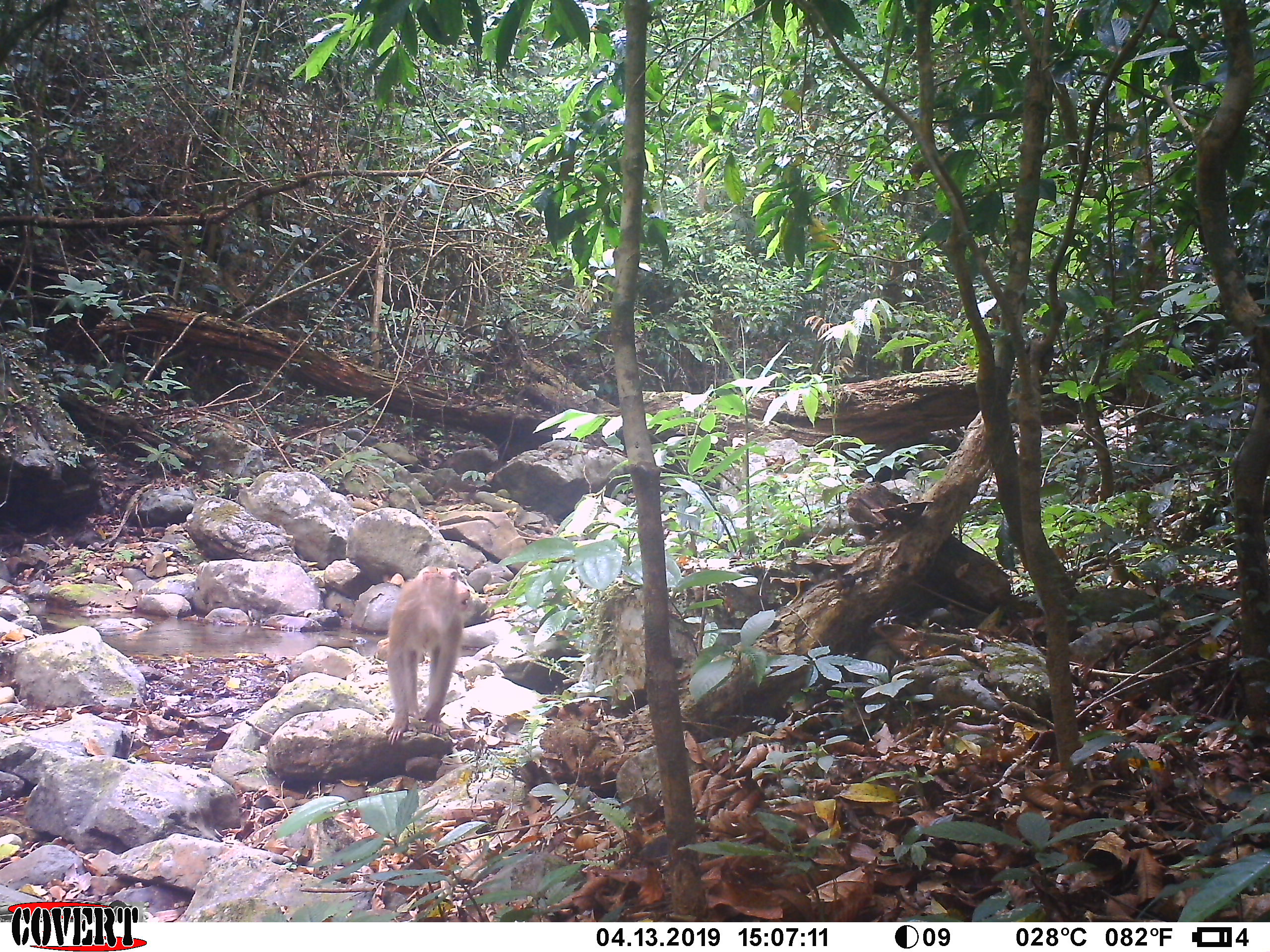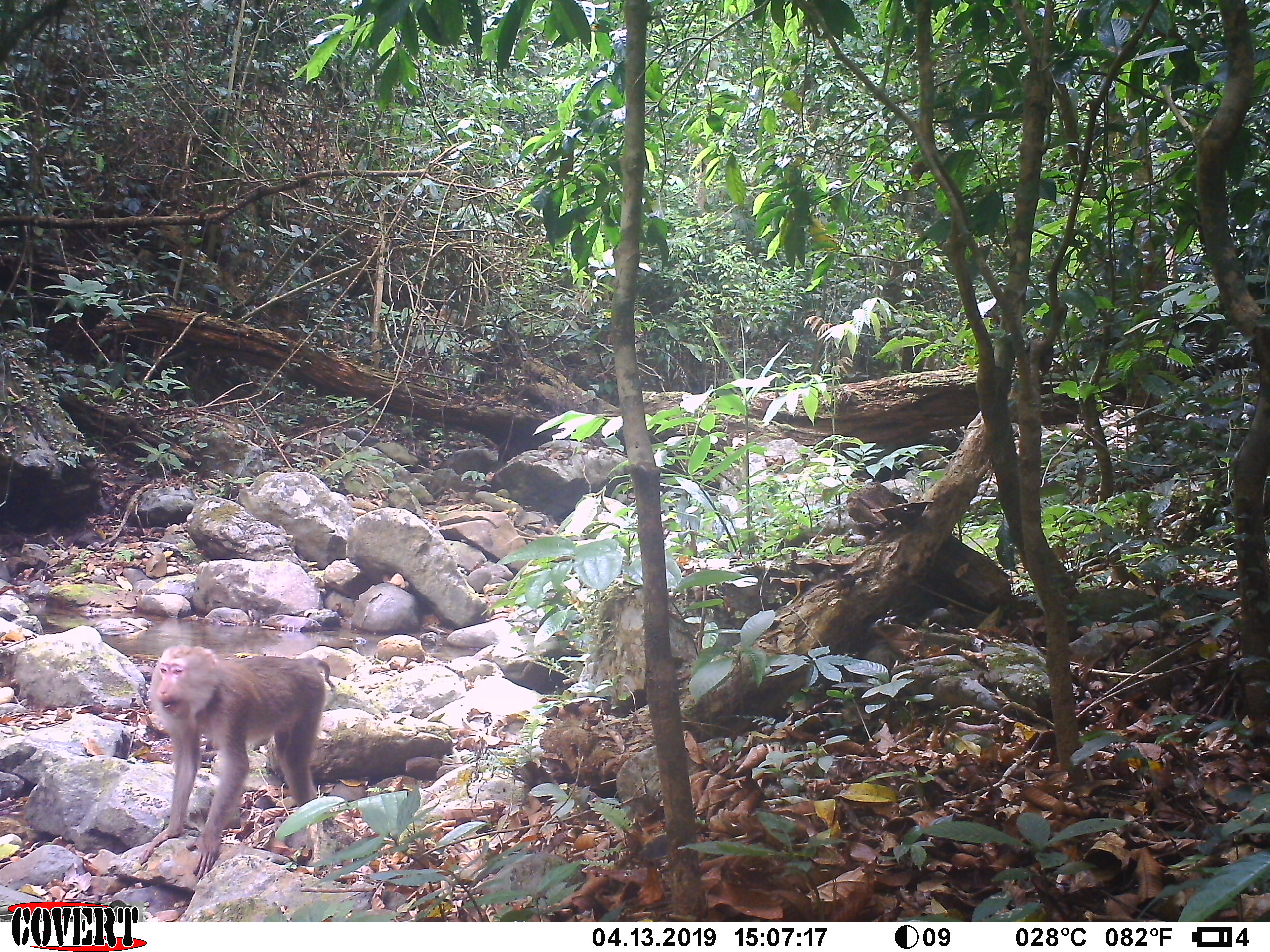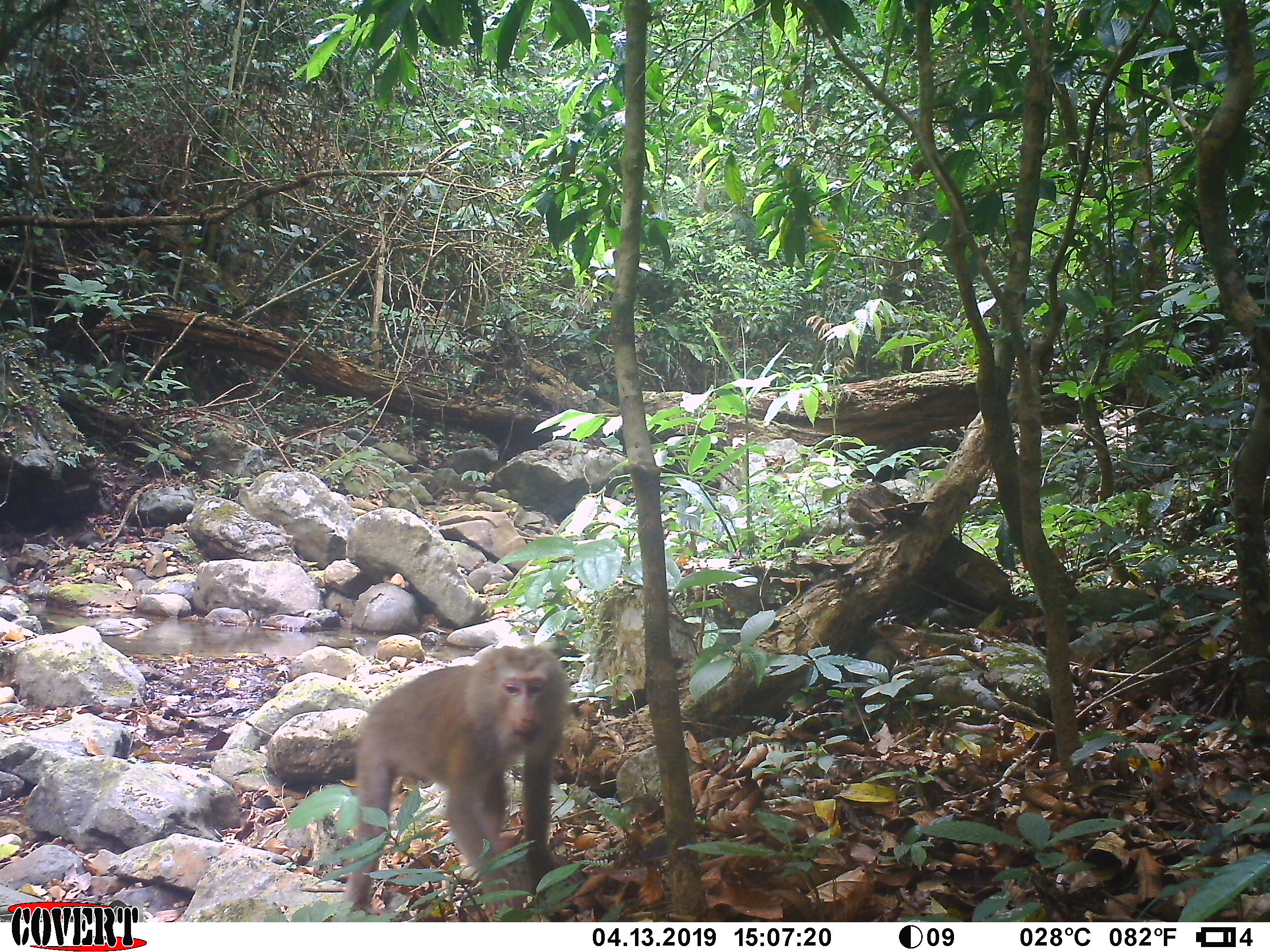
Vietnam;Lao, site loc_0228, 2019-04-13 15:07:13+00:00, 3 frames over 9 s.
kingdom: Animalia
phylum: Chordata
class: Mammalia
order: Primates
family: Cercopithecidae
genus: Macaca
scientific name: Macaca nemestrina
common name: pig-tailed macaque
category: pig tailed macaque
Pig tailed macaque (pig-tailed macaque) (Macaca nemestrina). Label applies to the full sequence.